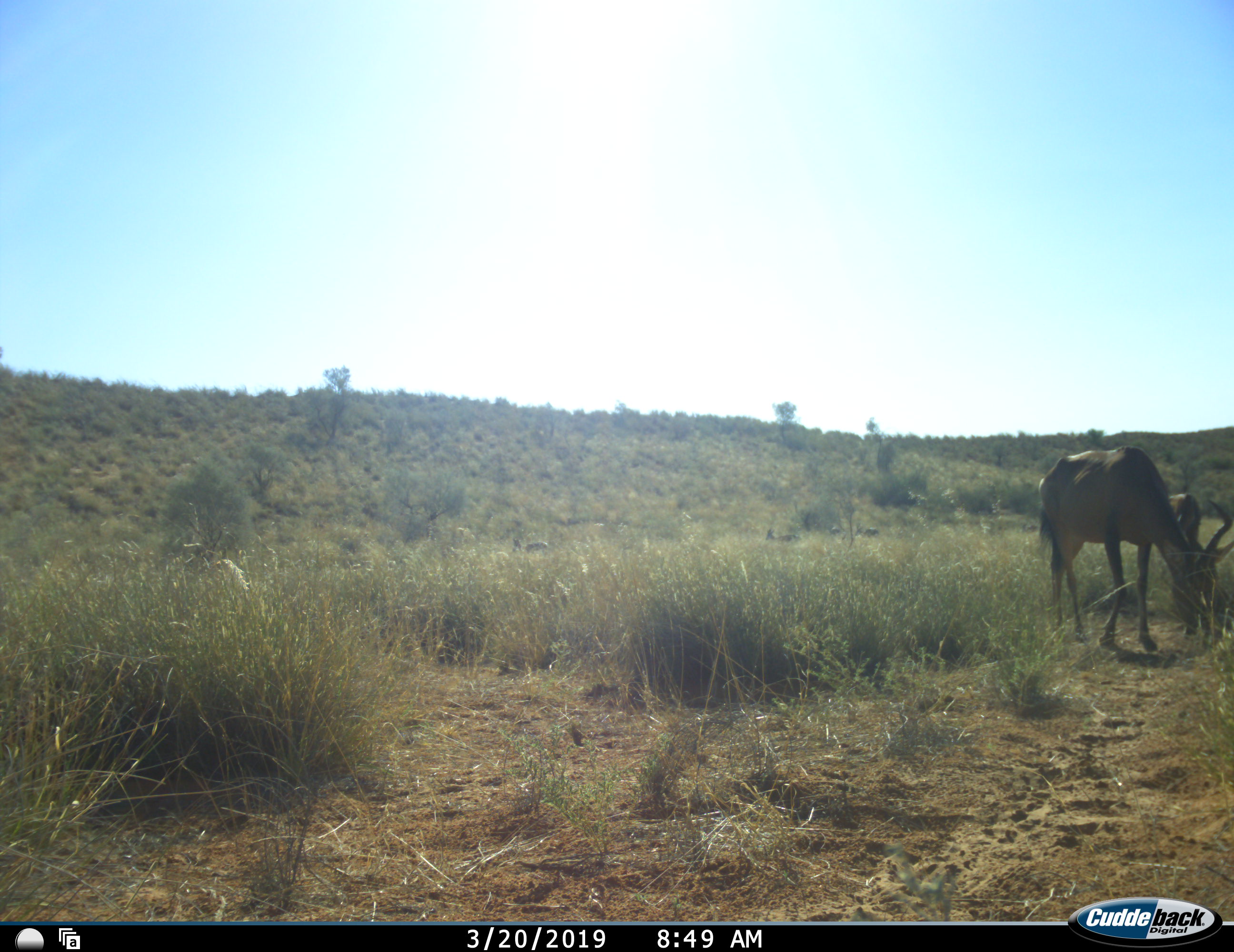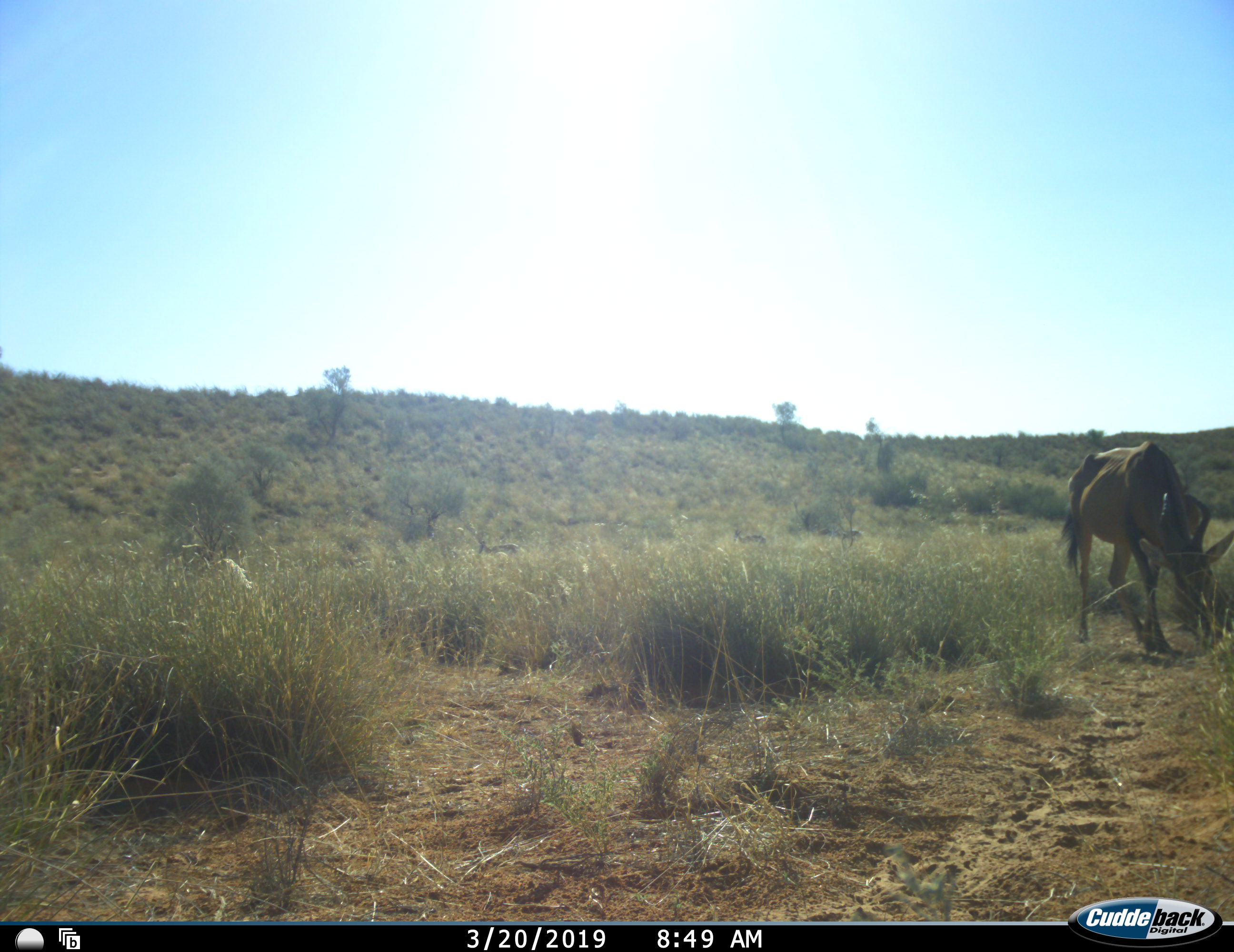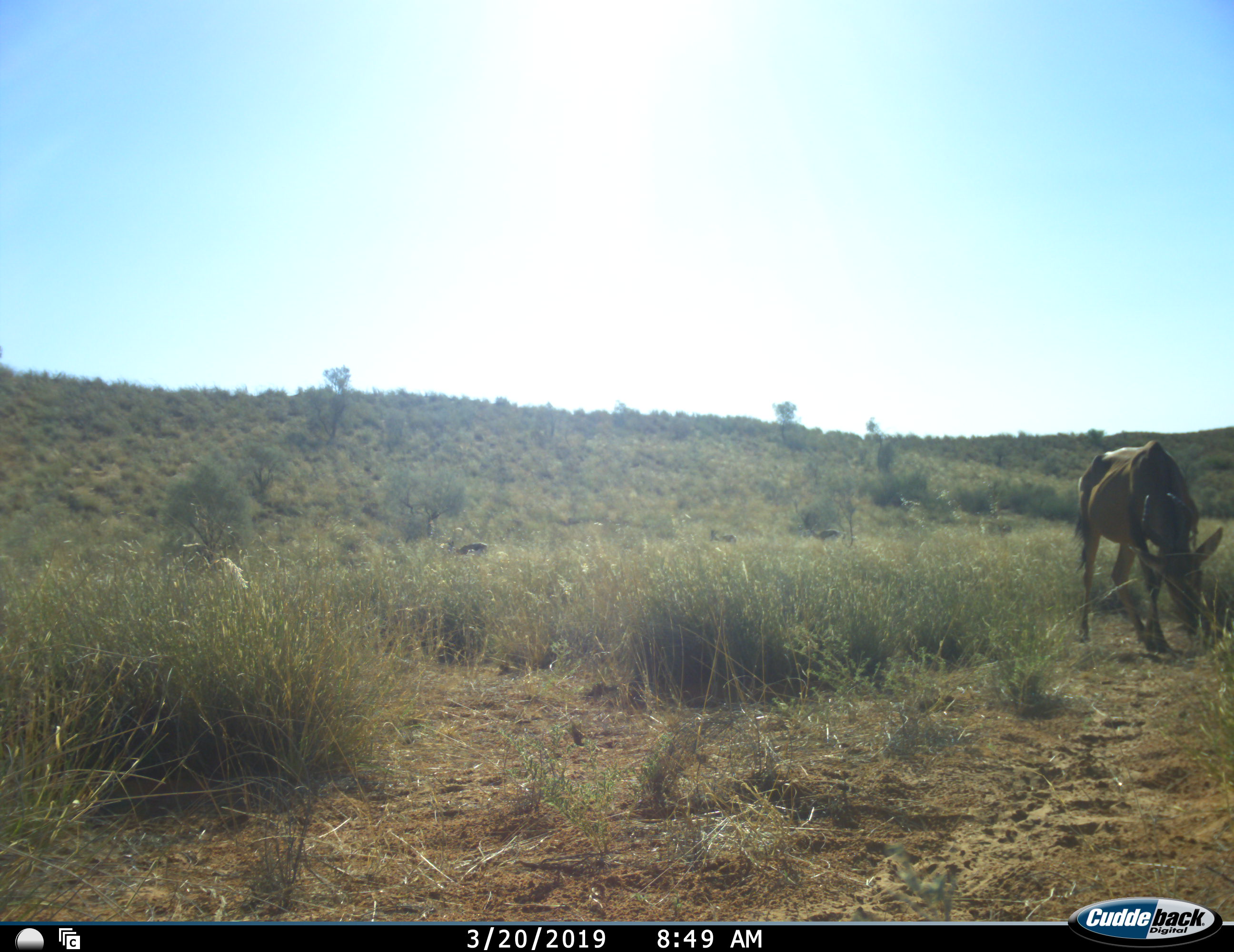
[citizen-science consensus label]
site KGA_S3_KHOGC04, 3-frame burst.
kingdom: Animalia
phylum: Chordata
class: Mammalia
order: Artiodactyla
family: Bovidae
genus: Alcelaphus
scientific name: Alcelaphus buselaphus caama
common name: red hartebeest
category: hartebeestred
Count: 1.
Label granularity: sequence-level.